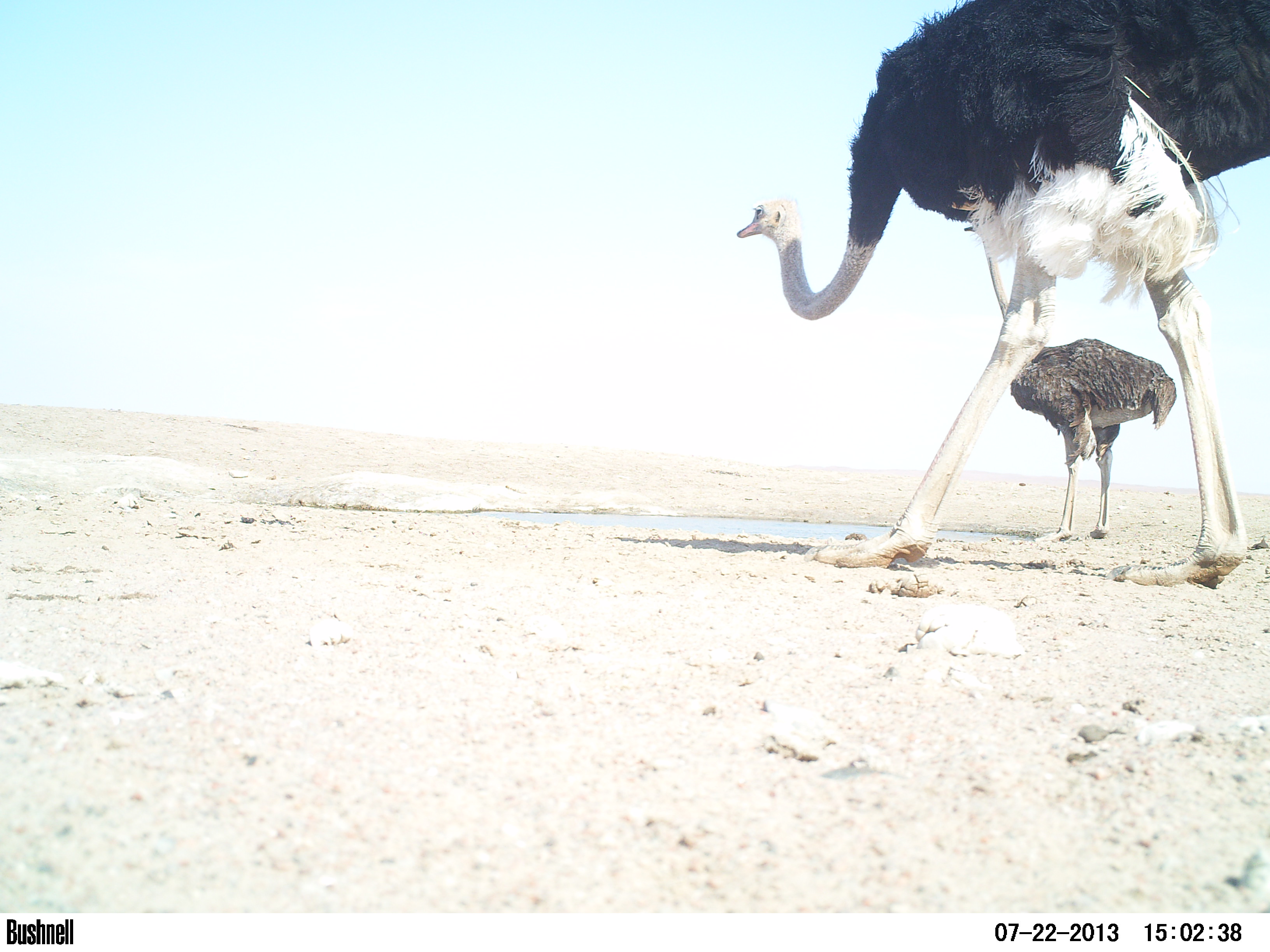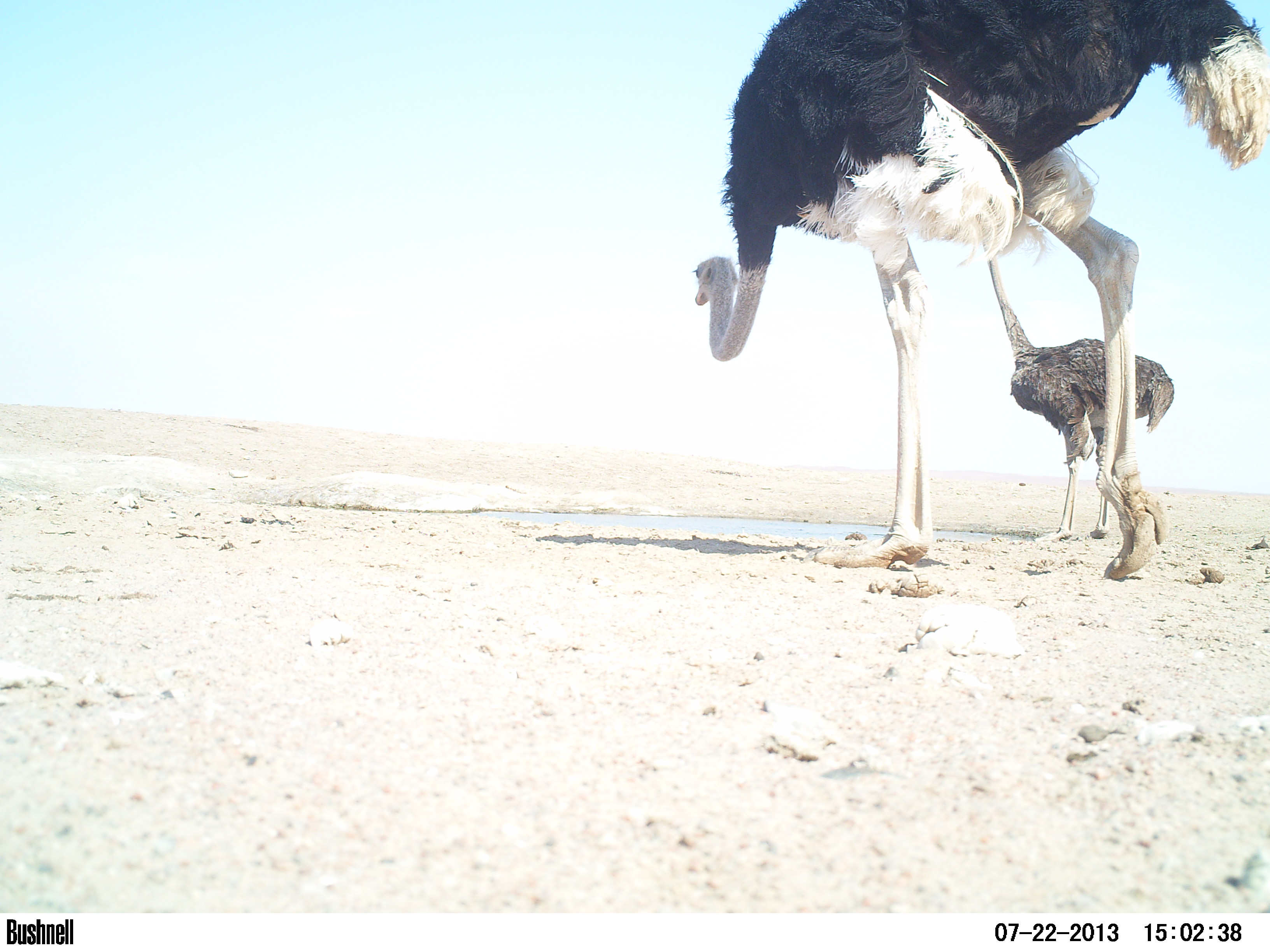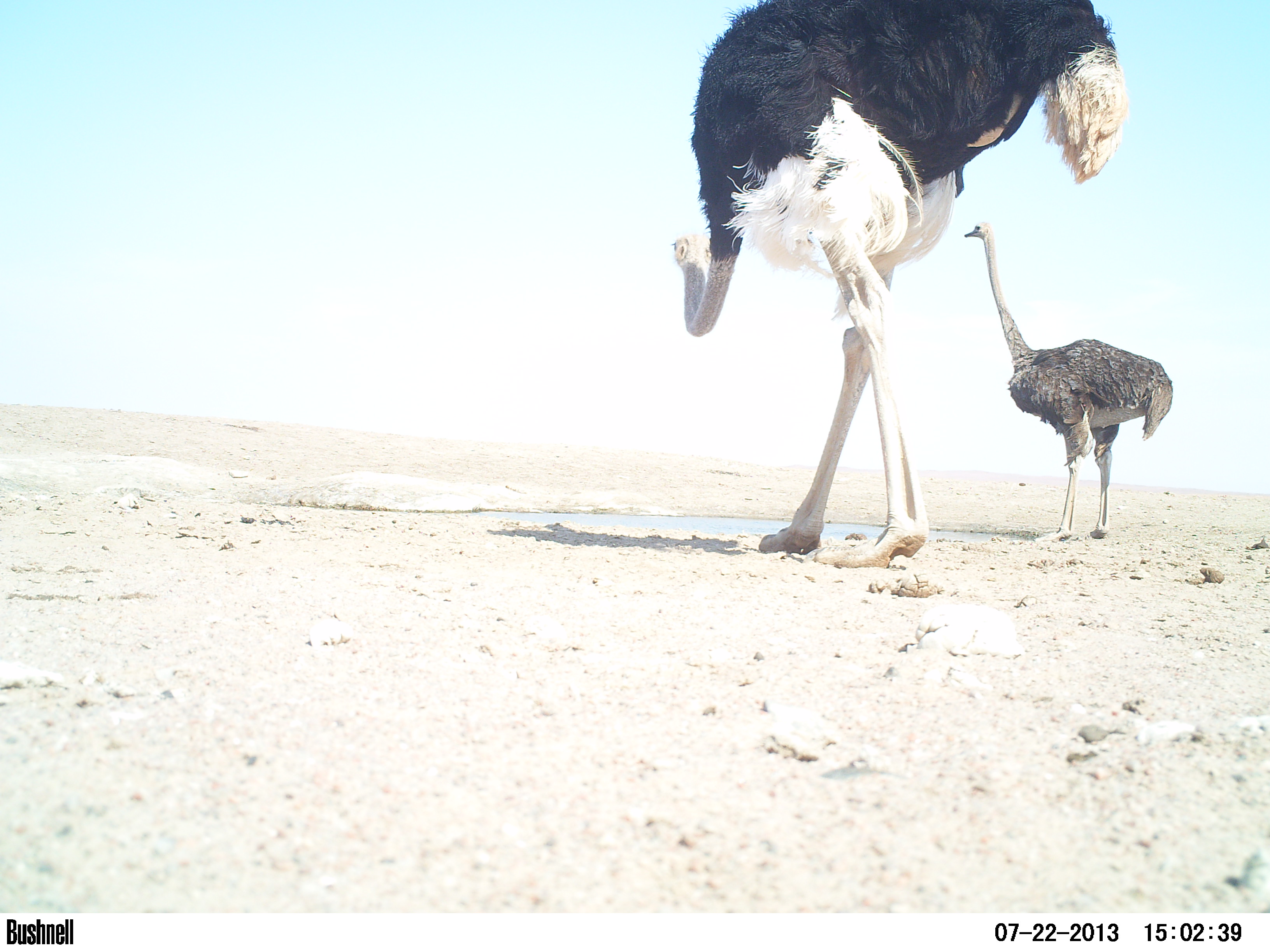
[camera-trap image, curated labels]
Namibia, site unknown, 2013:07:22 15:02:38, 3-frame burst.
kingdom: Animalia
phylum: Chordata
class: Aves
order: Struthioniformes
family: Struthionidae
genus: Struthio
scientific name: Struthio camelus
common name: common ostrich